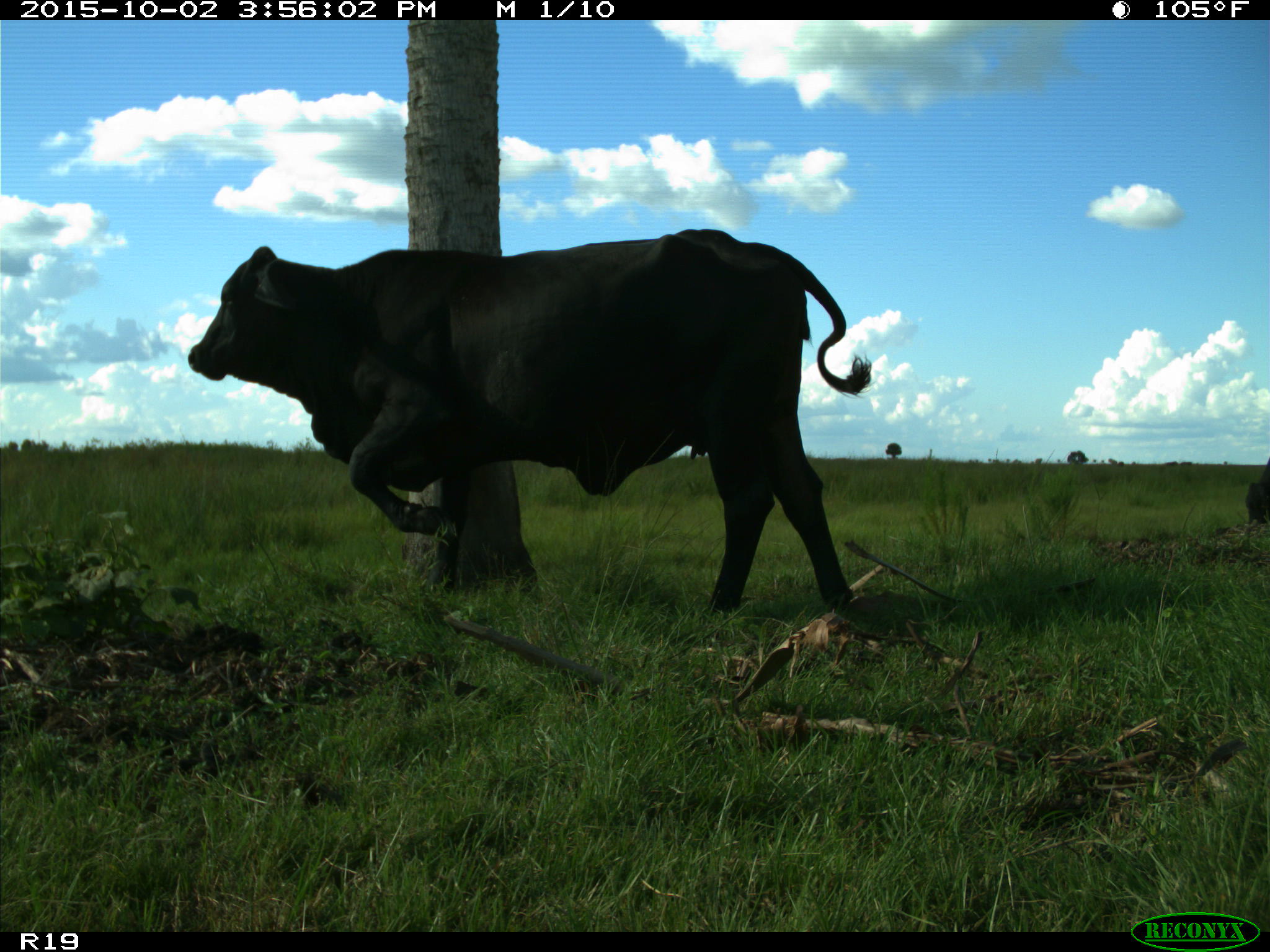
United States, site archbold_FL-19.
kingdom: Animalia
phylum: Chordata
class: Mammalia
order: Artiodactyla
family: Bovidae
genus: Bos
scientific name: Bos taurus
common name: domestic cow